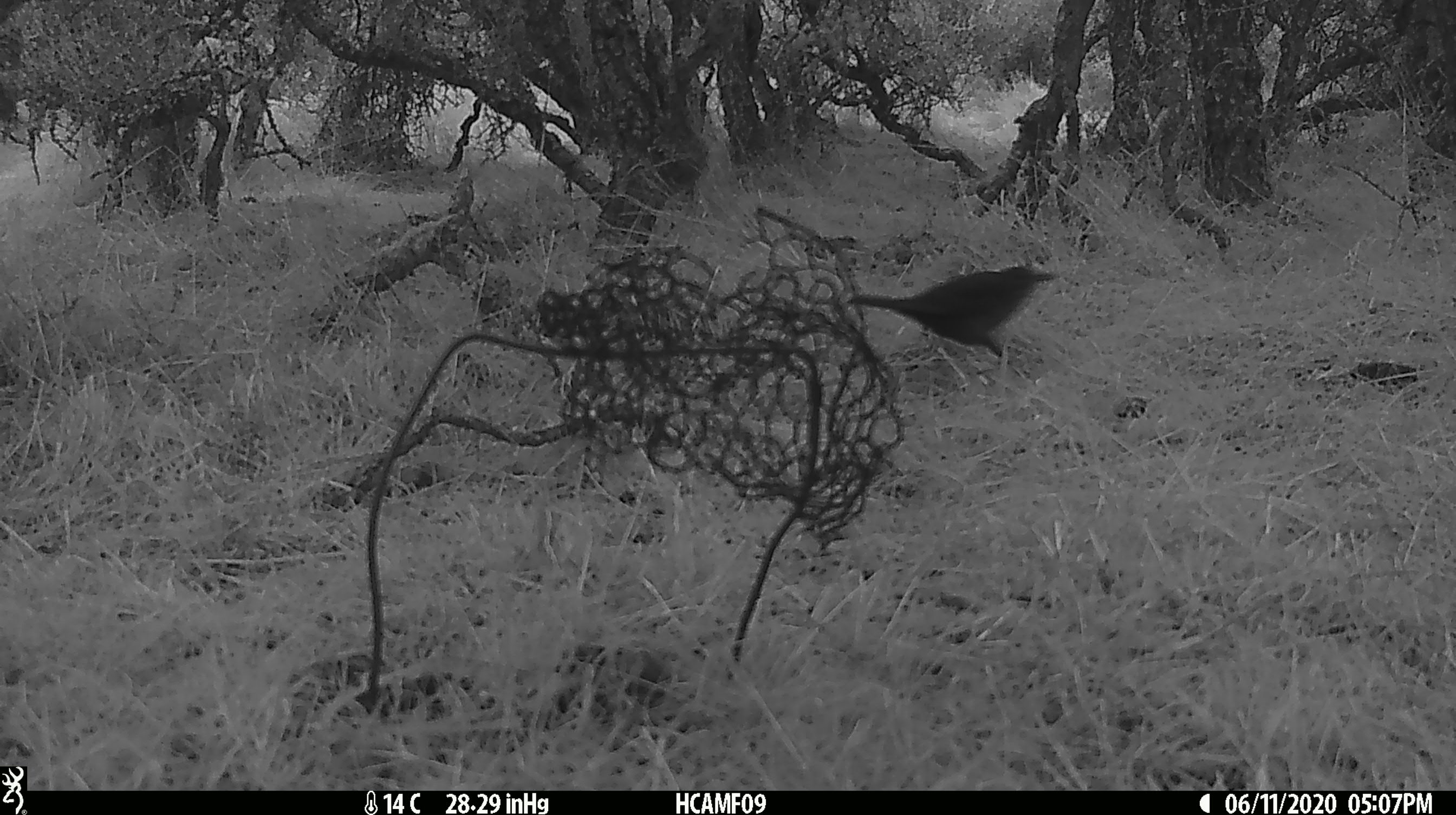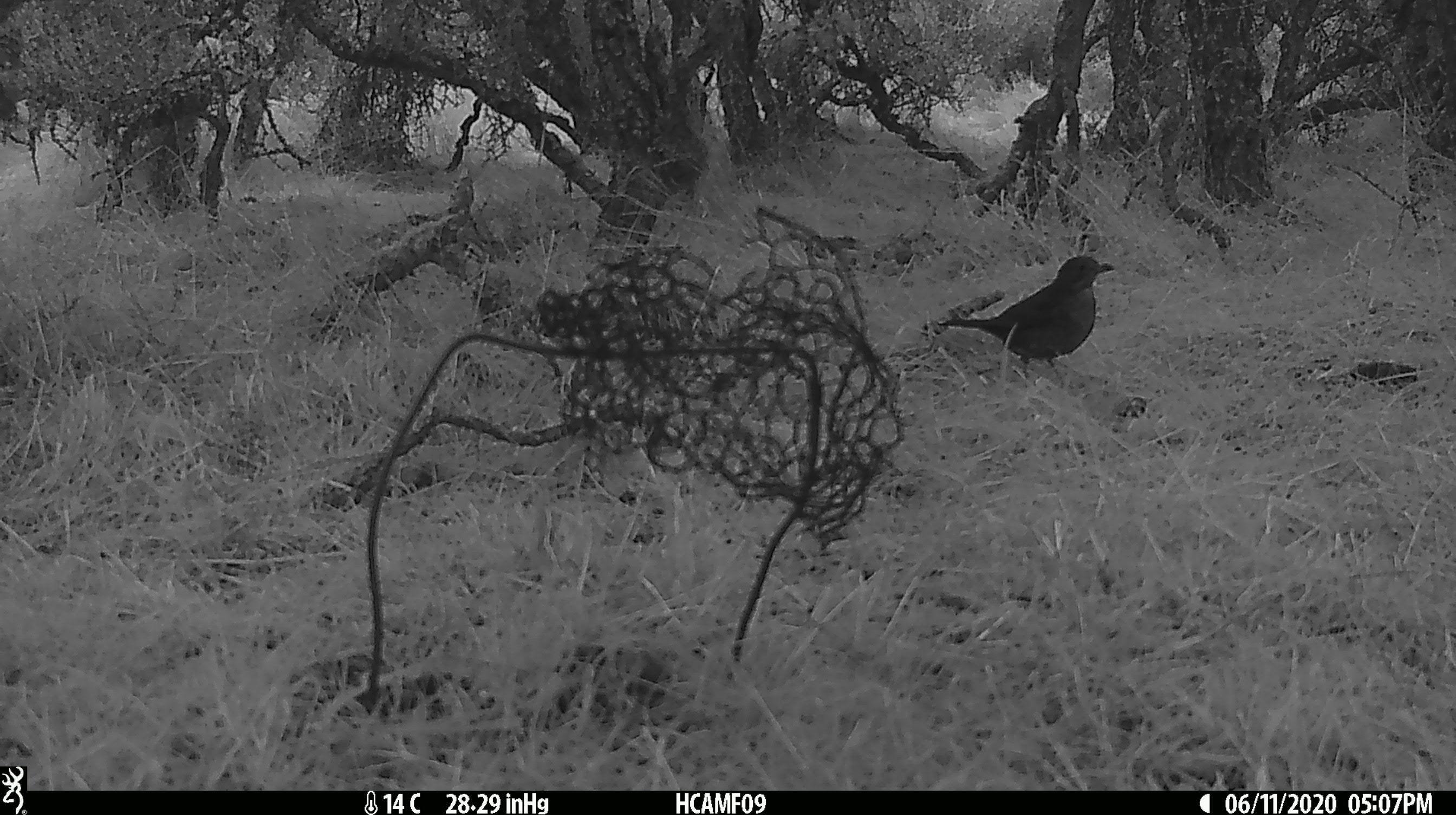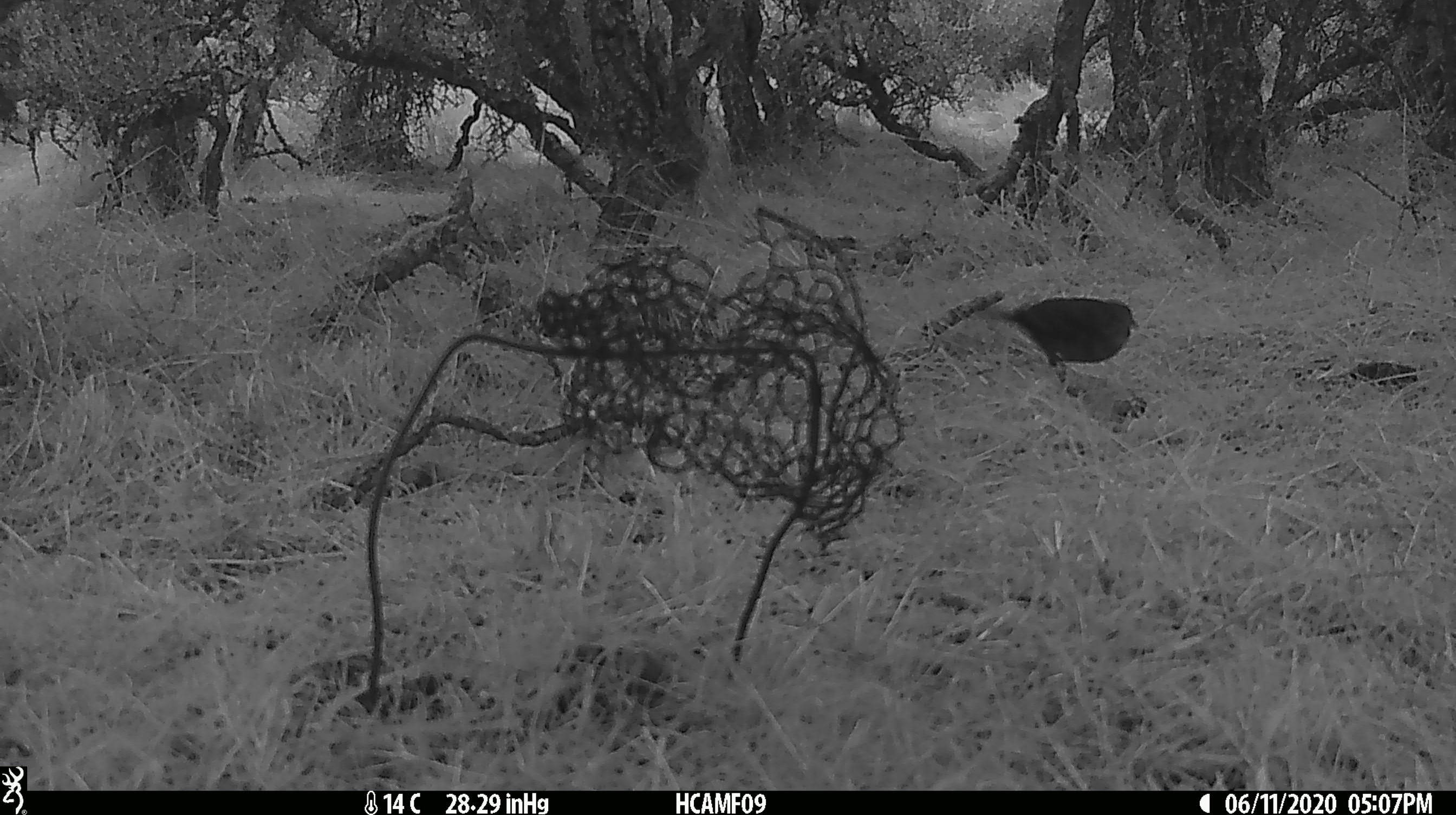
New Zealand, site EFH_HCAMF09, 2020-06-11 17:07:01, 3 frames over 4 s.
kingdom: Animalia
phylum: Chordata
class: Aves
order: Passeriformes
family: Turdidae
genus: Turdus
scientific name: Turdus philomelos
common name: song thrush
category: thrush